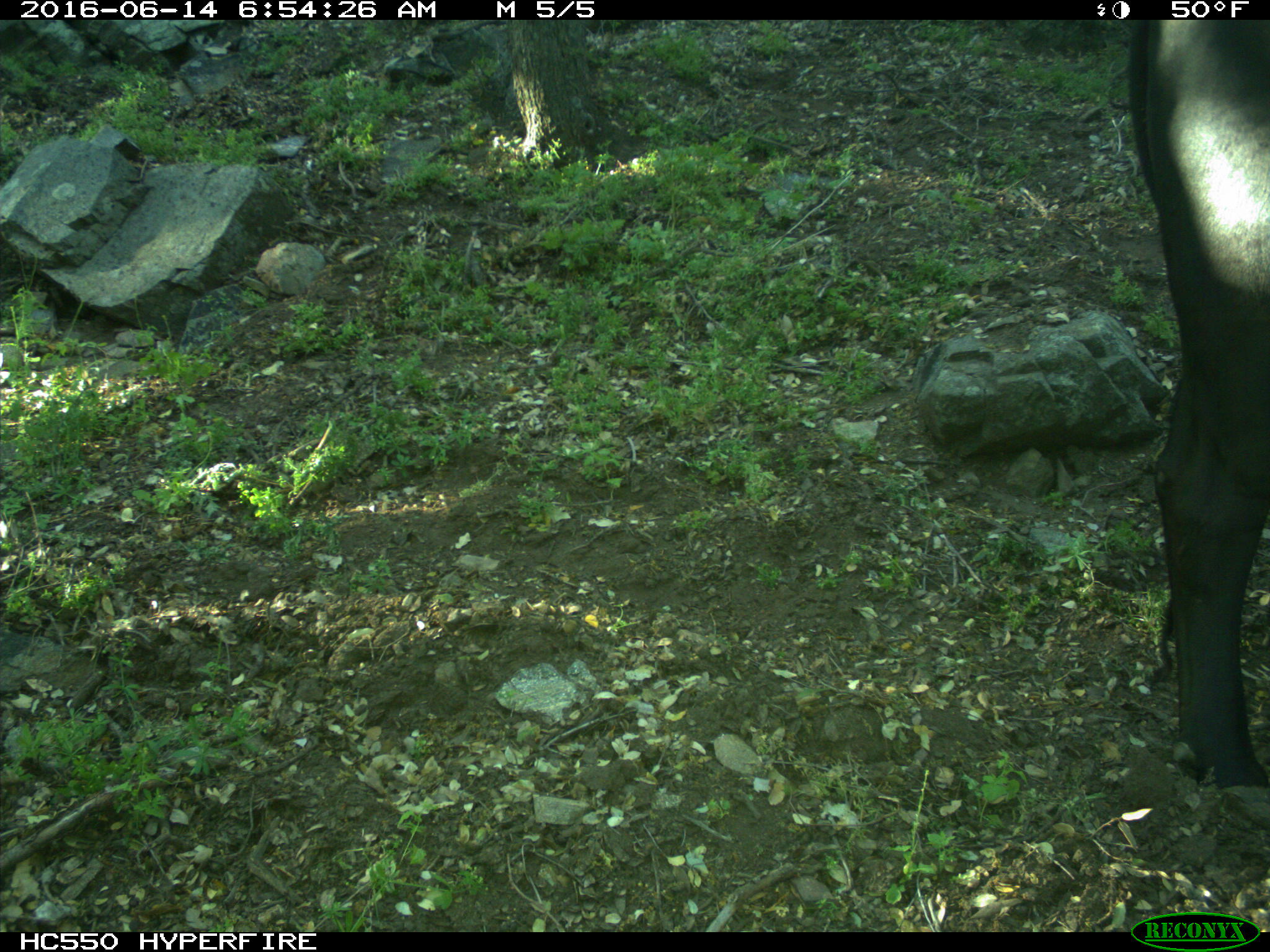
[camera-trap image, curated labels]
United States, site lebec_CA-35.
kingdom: Animalia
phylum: Chordata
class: Mammalia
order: Artiodactyla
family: Bovidae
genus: Bos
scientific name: Bos taurus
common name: domestic cow